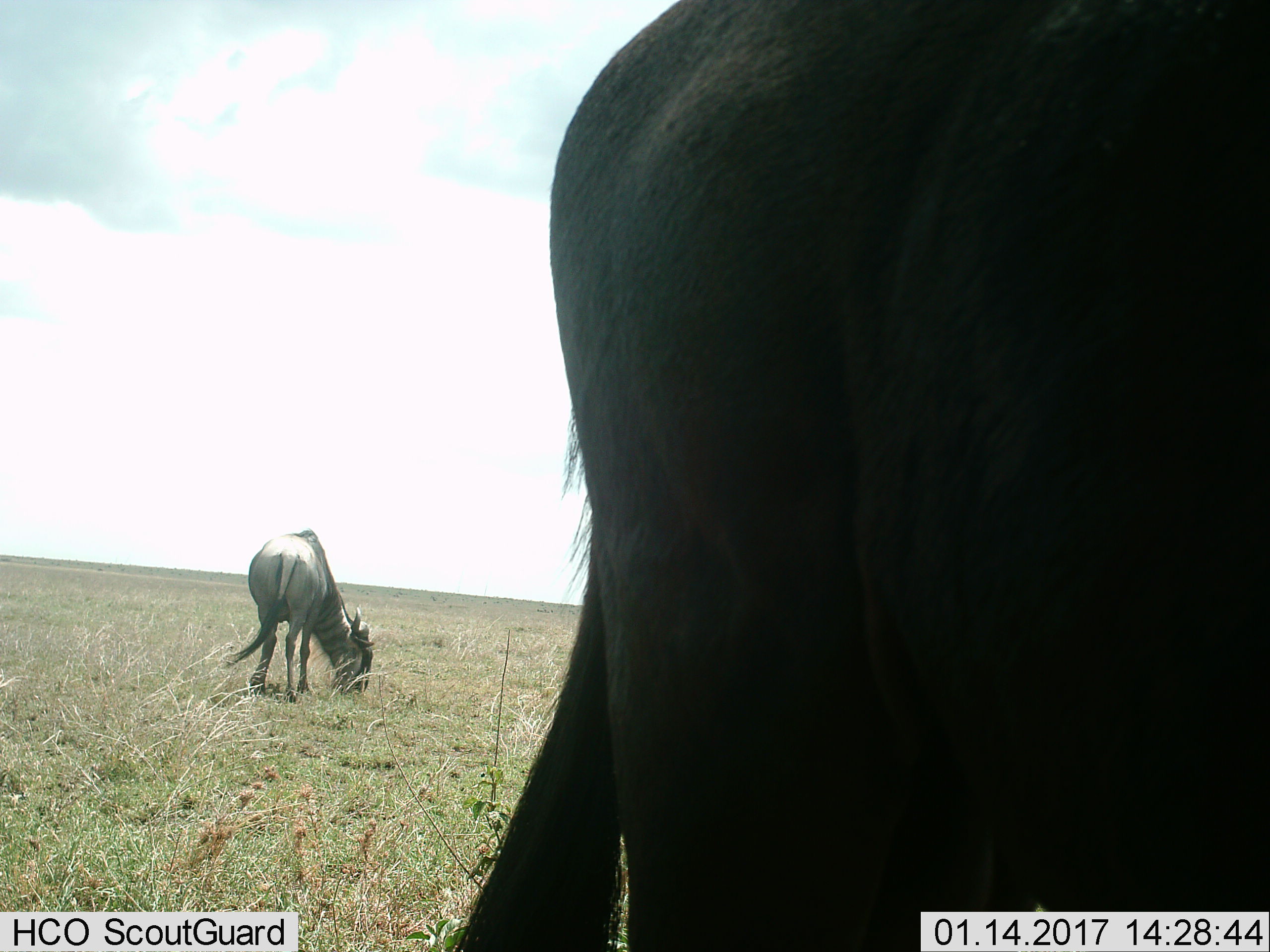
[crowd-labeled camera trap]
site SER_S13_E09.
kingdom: Animalia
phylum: Chordata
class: Mammalia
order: Artiodactyla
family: Bovidae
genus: Connochaetes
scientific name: Connochaetes taurinus taurinus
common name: blue wildebeest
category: wildebeestblue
Wildebeestblue (blue wildebeest) (Connochaetes taurinus taurinus), count 2. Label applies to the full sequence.